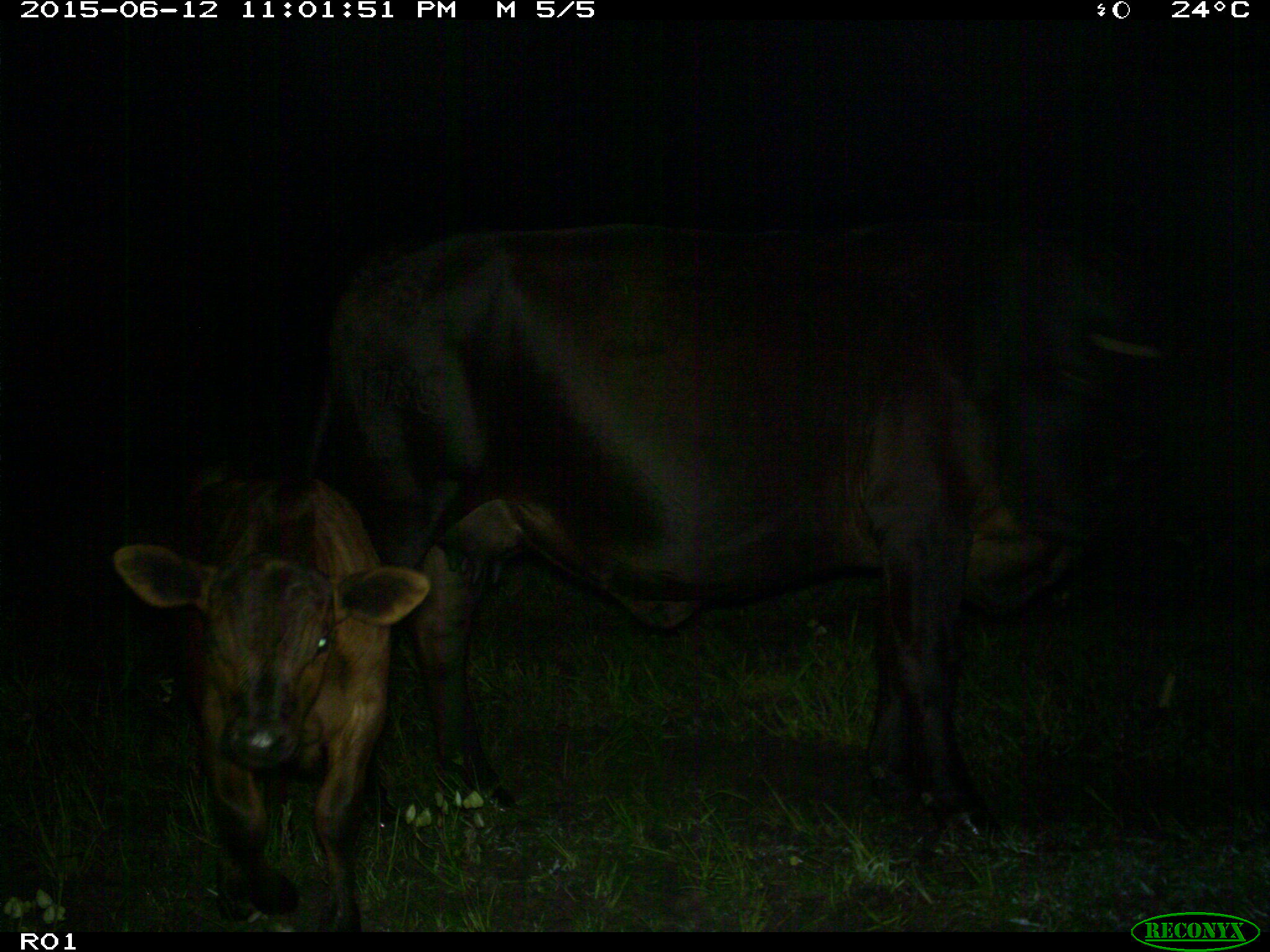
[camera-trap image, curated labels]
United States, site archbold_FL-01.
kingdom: Animalia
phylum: Chordata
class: Mammalia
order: Artiodactyla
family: Bovidae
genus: Bos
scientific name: Bos taurus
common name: domestic cow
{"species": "Bos taurus (domestic cow)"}